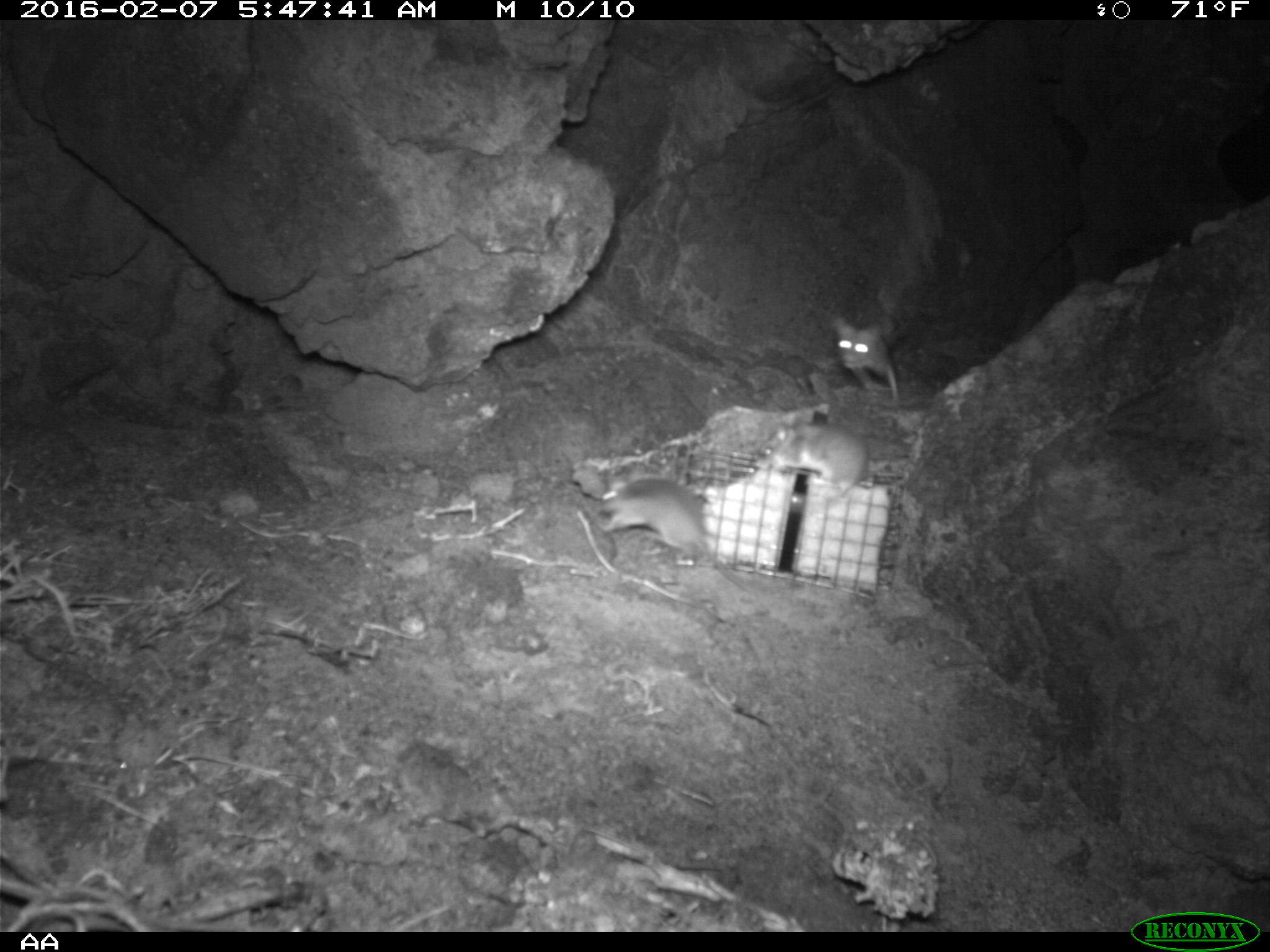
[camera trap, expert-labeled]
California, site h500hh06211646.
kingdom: Animalia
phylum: Chordata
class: Mammalia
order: Rodentia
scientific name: Rodentia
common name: rodent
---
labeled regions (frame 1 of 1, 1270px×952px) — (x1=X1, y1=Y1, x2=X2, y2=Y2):
rodent: (x1=593, y1=477, x2=763, y2=597); (x1=828, y1=294, x2=900, y2=410)